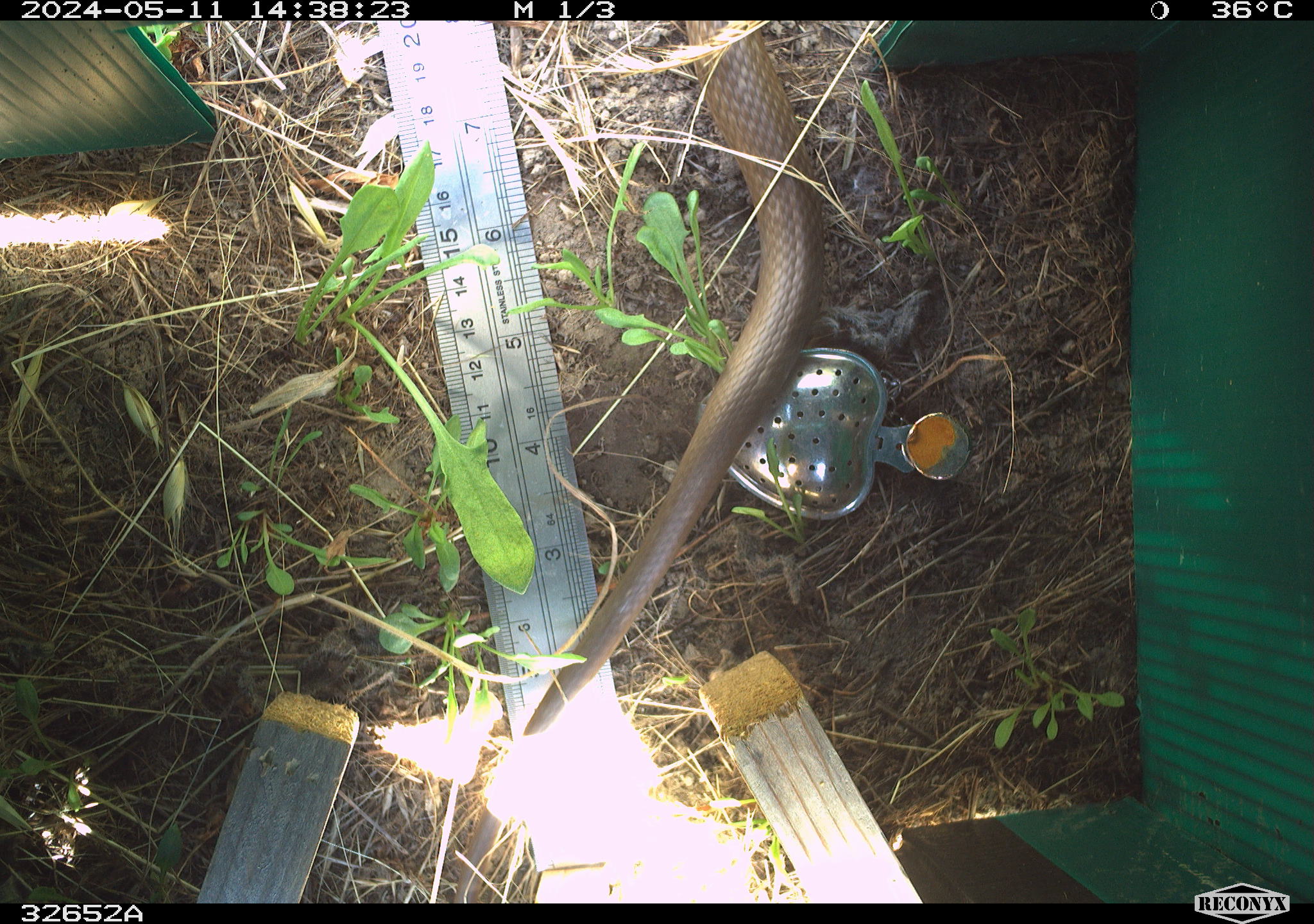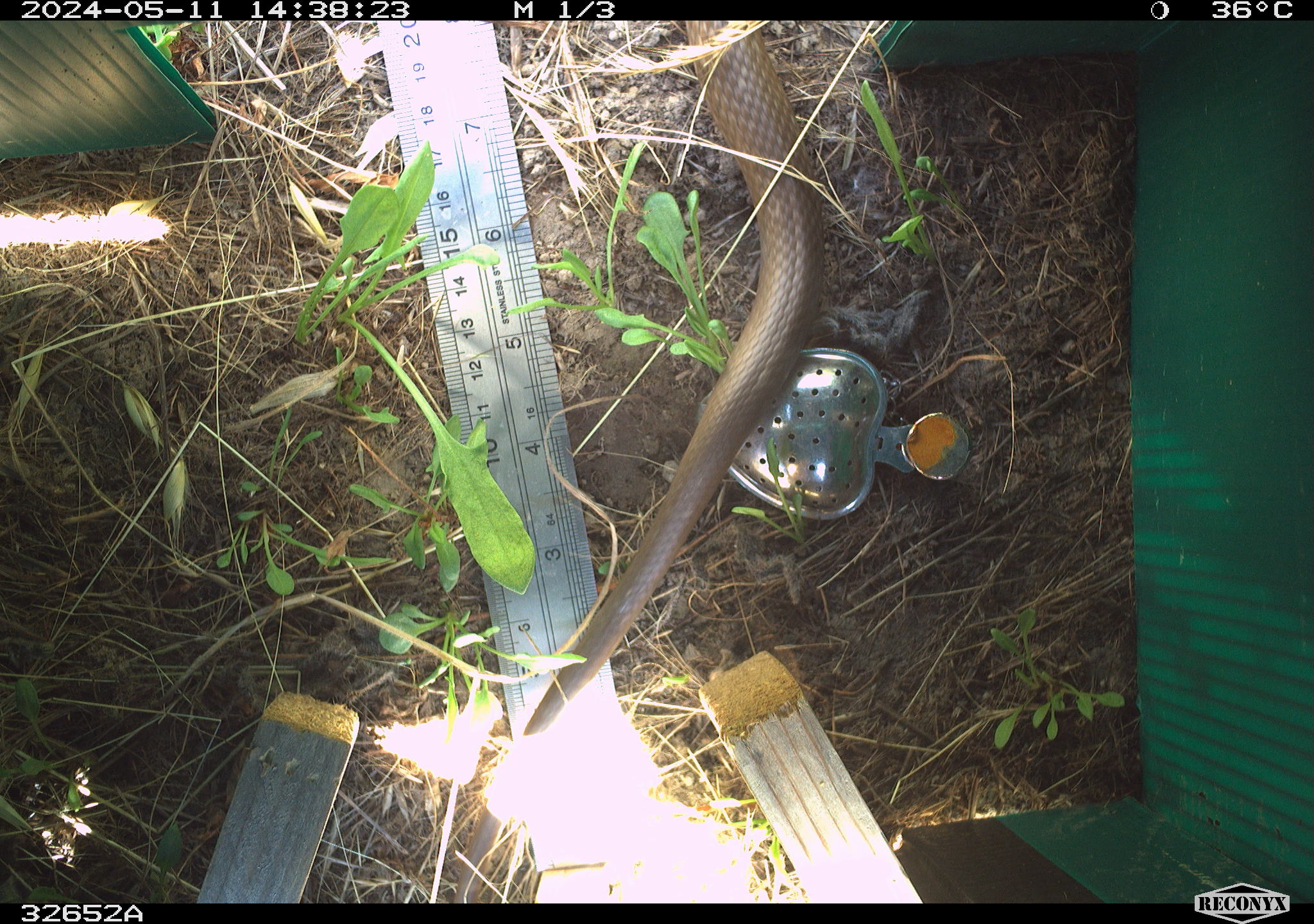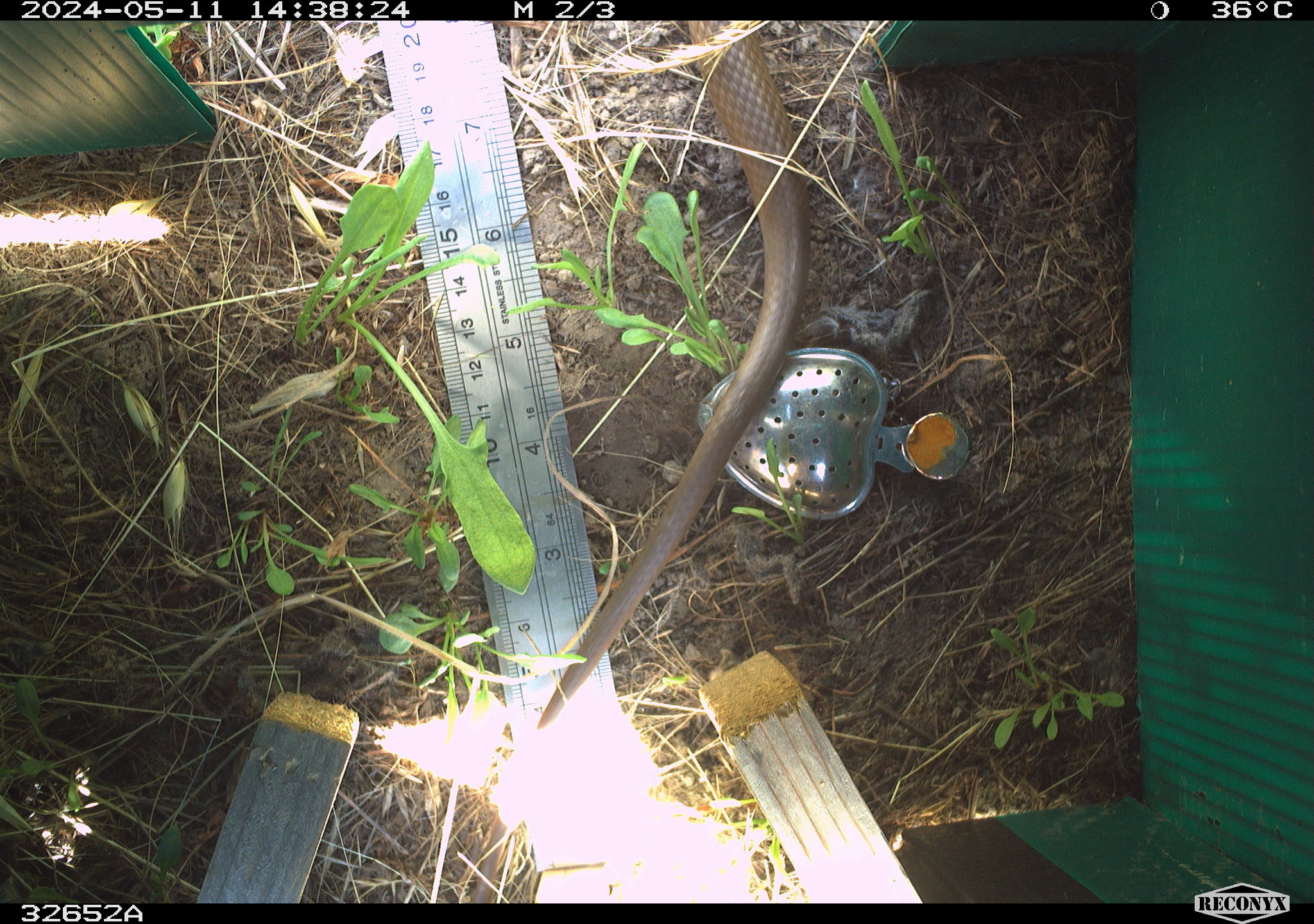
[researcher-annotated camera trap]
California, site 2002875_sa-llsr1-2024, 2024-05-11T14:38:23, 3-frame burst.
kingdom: Animalia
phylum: Chordata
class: Reptilia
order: Squamata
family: Colubridae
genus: Coluber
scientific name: Coluber constrictor mormon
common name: western yellow-bellied racer